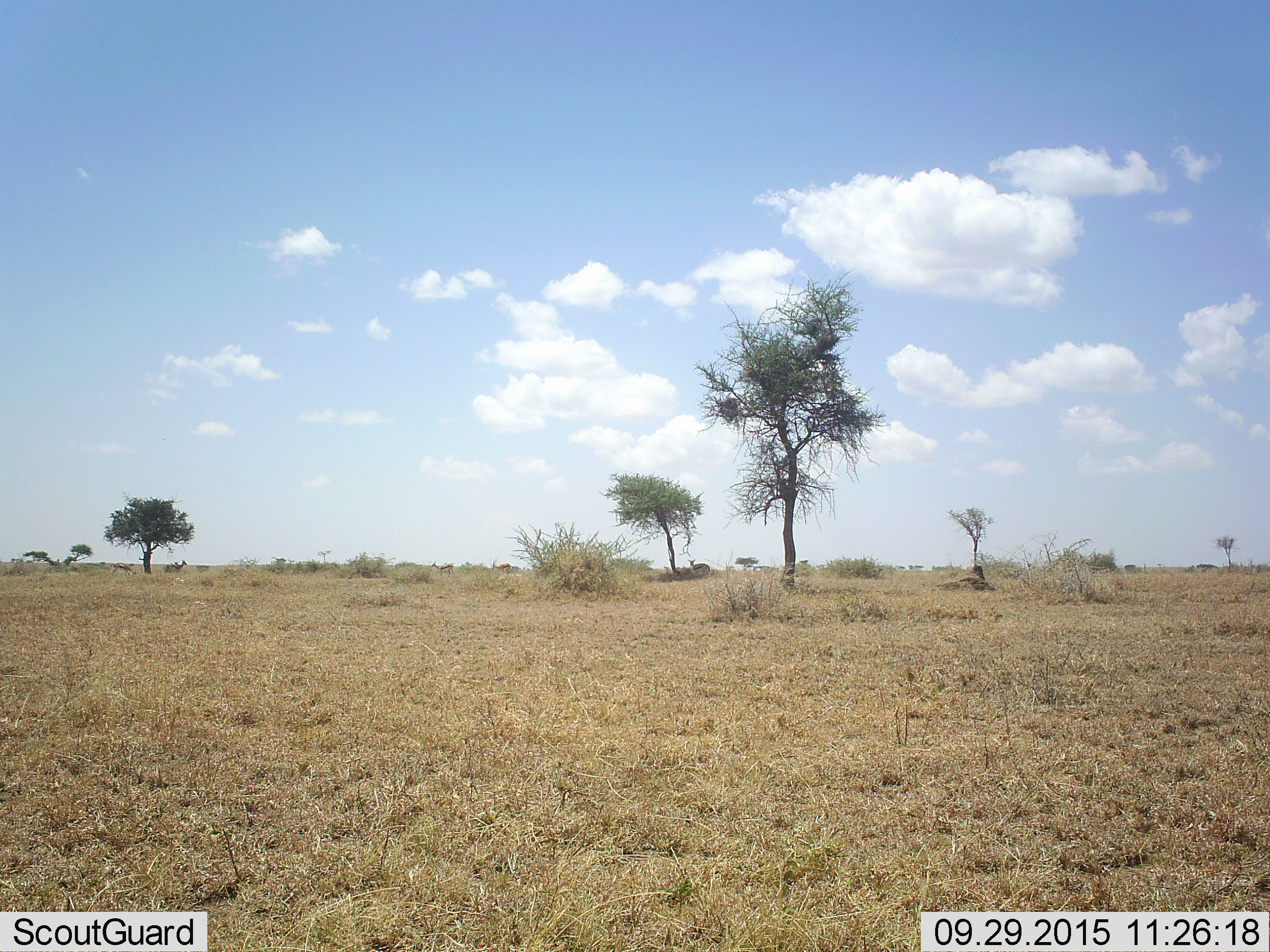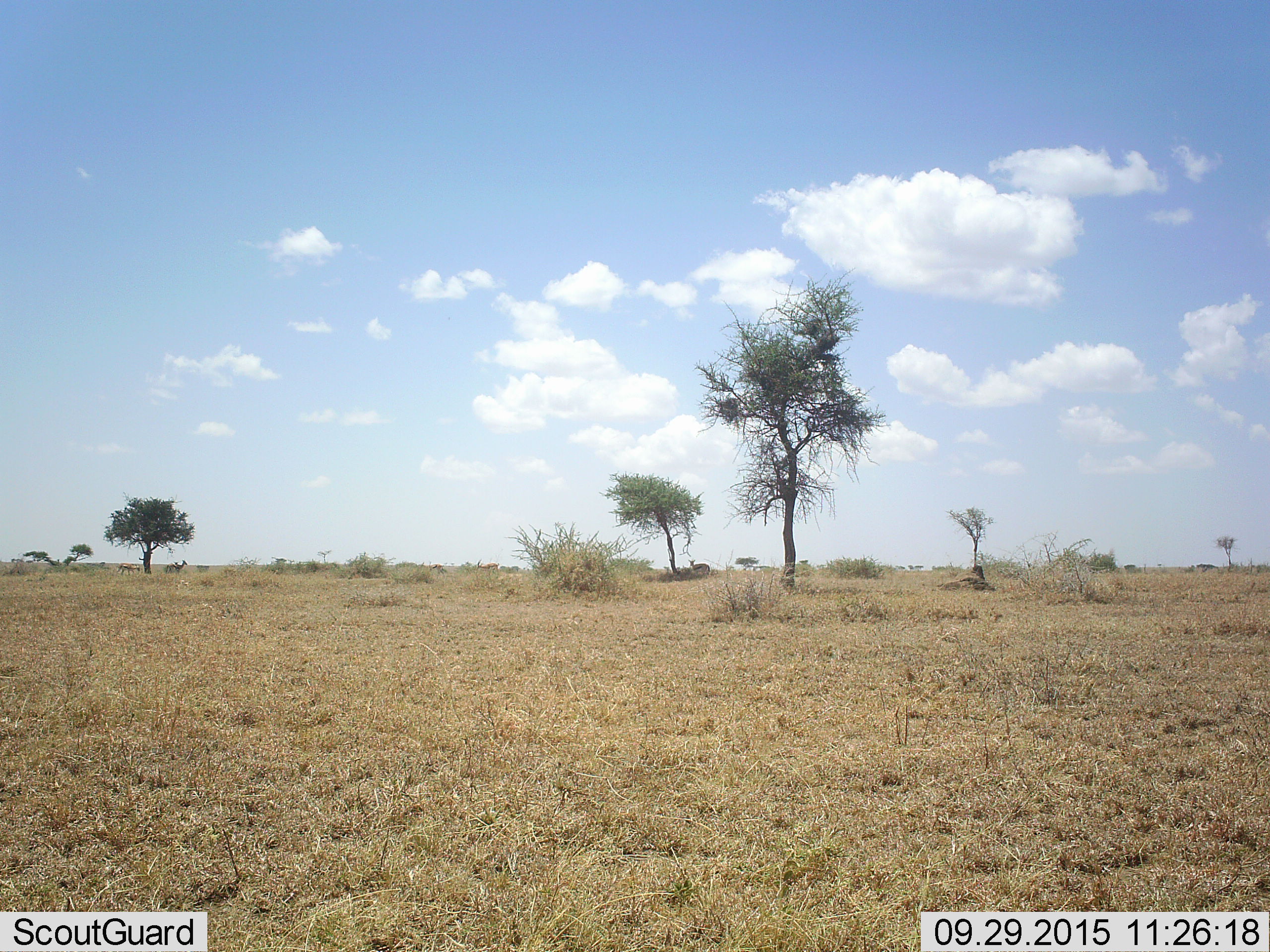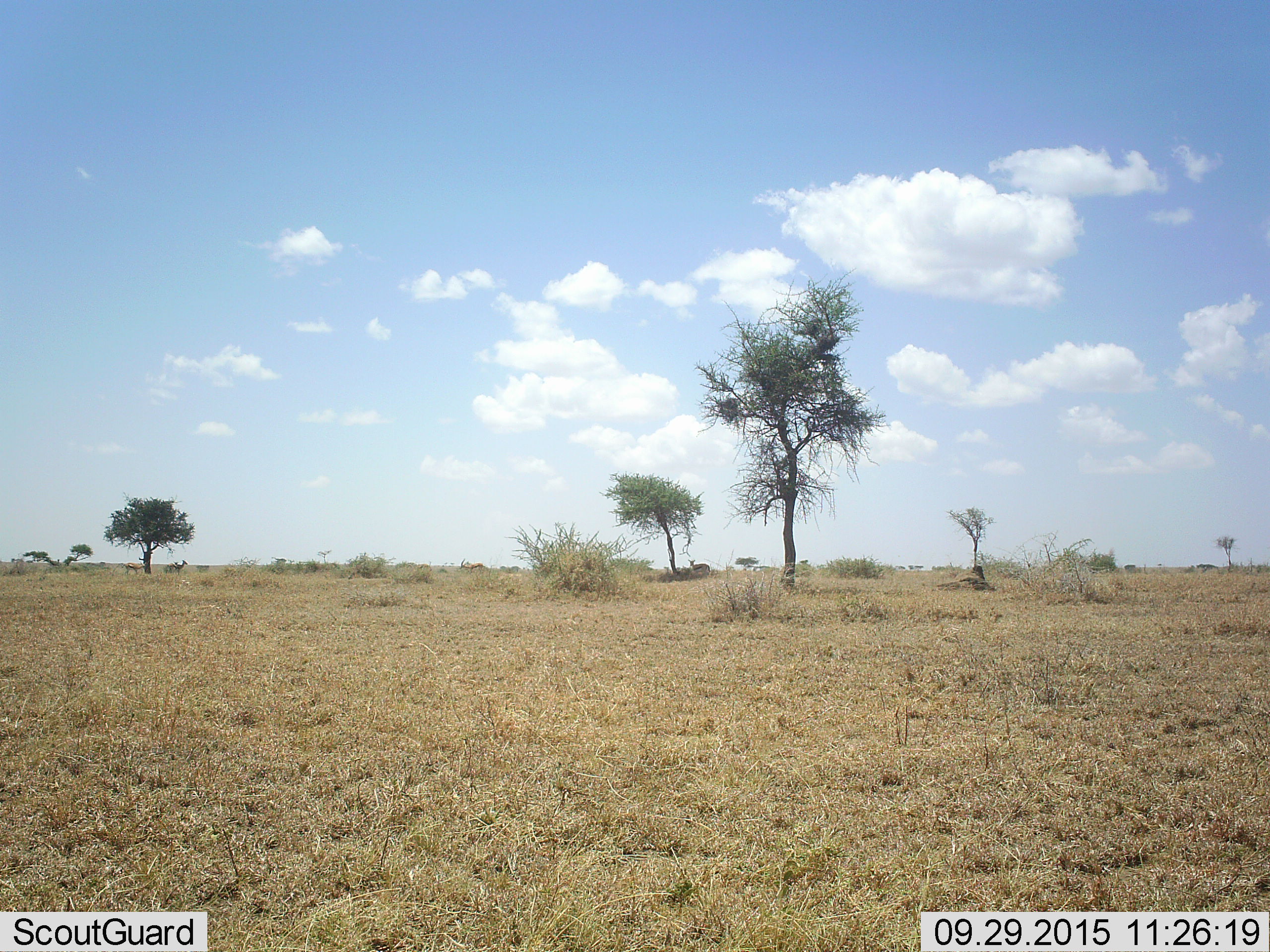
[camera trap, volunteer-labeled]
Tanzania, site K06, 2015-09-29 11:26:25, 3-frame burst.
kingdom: Animalia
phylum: Chordata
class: Mammalia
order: Artiodactyla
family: Bovidae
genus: Eudorcas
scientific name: Eudorcas thomsonii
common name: thomson's gazelle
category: gazellethomsons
Gazellethomsons (thomson's gazelle) (Eudorcas thomsonii), count 6. Behavior (volunteer vote fractions): standing 100%, resting 0%, moving 60%, interacting 0%. Young present (vote fraction): 0%. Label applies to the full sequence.